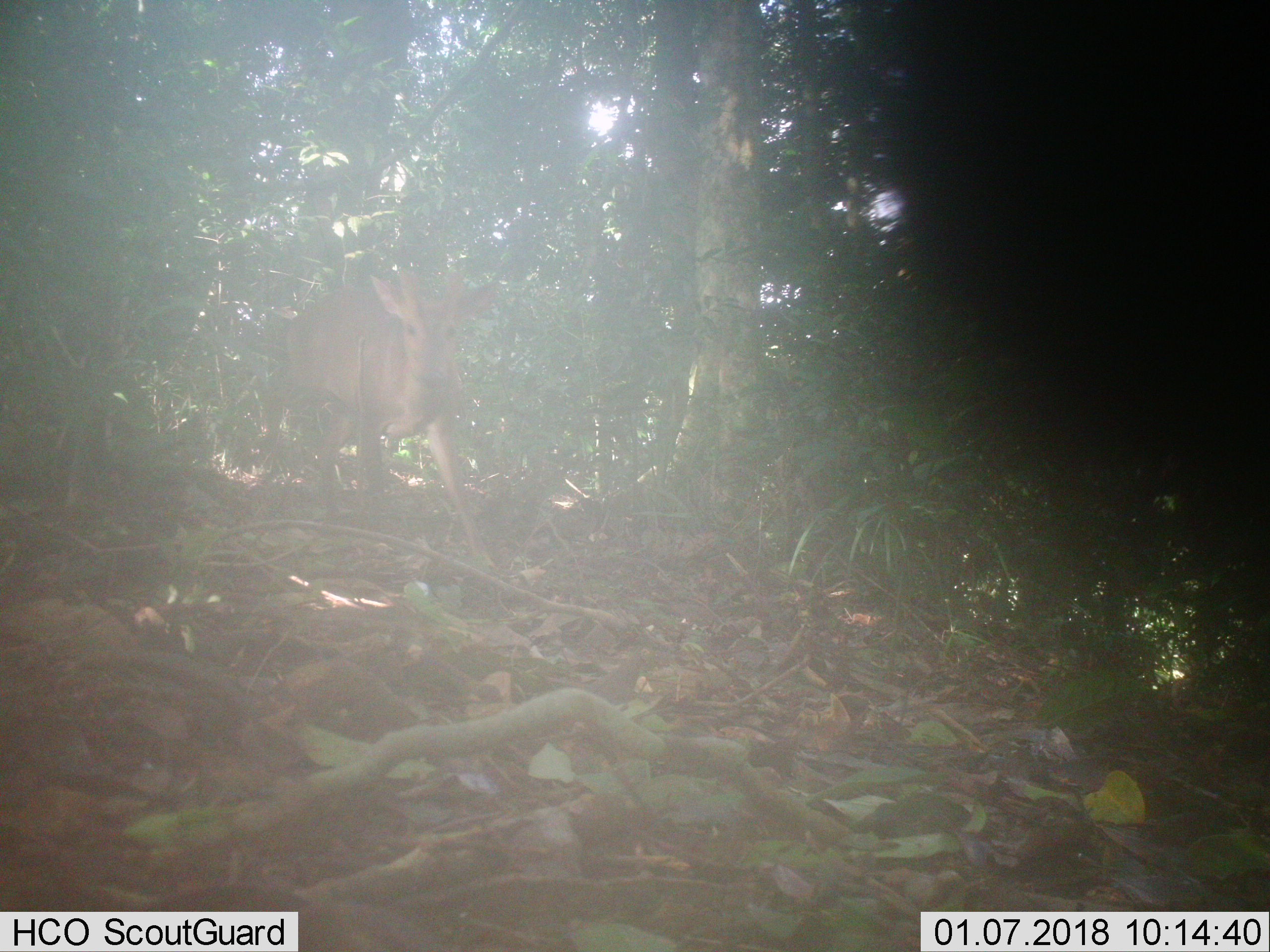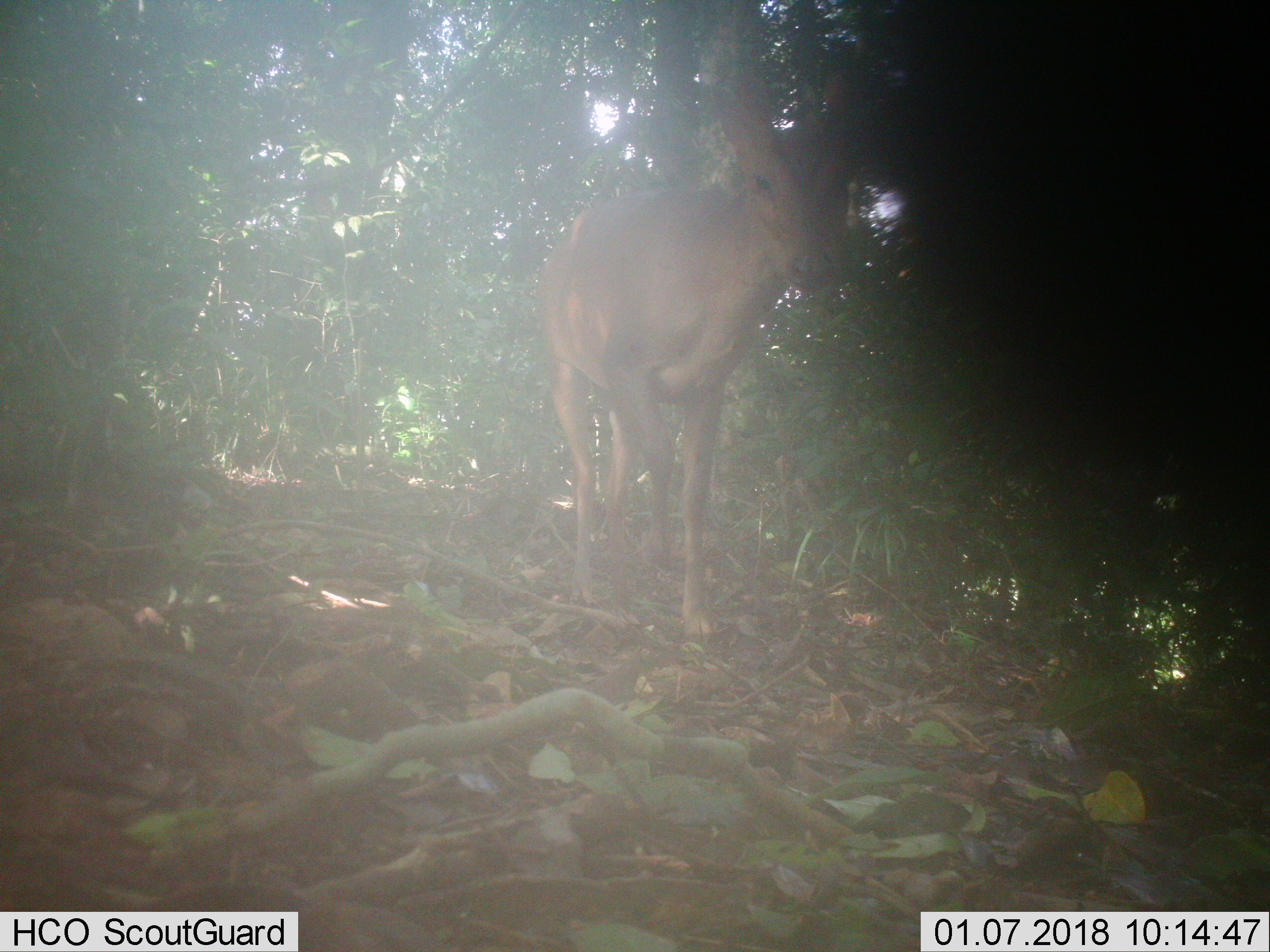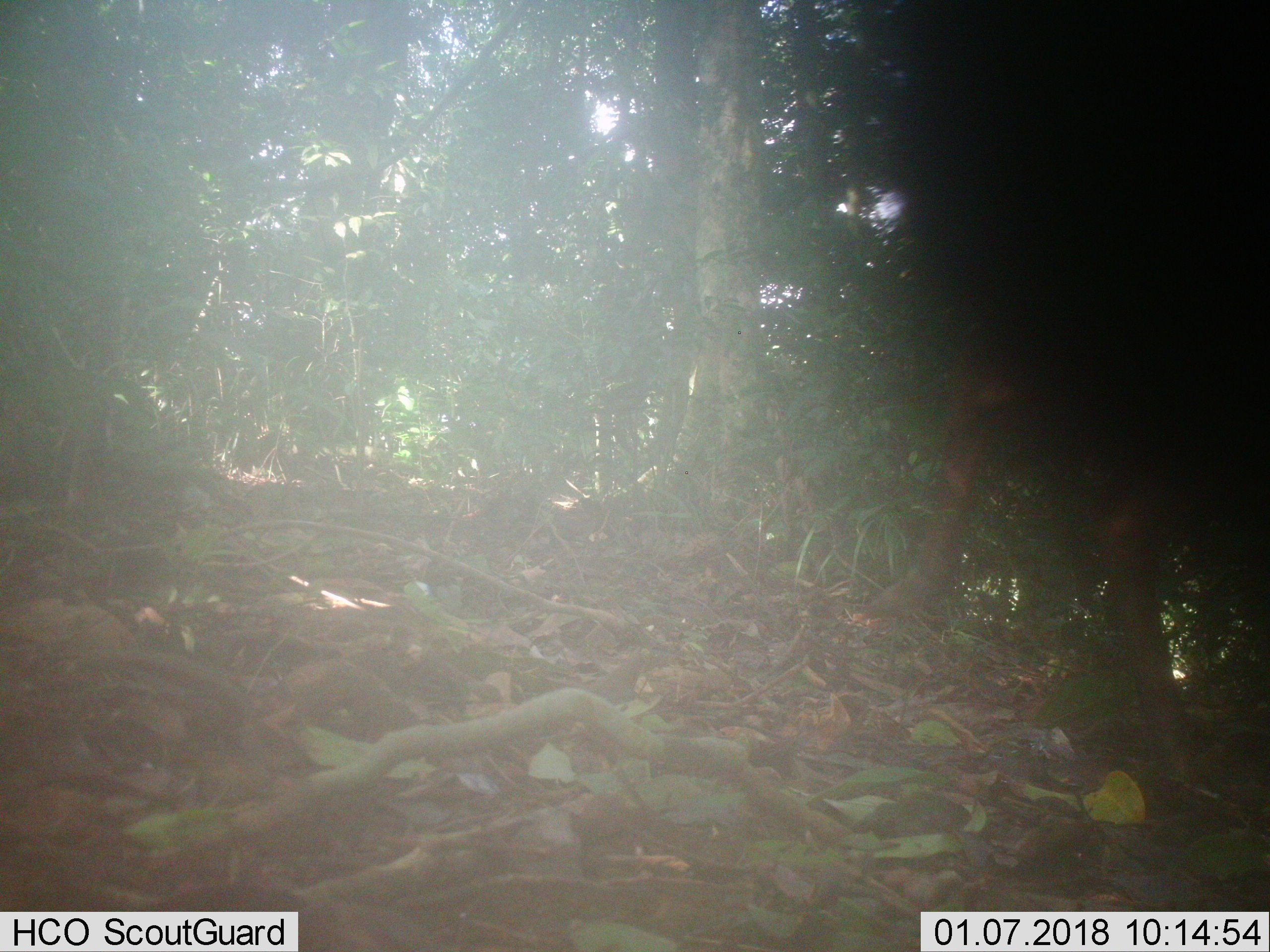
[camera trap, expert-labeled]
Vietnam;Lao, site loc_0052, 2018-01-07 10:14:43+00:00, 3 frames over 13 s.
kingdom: Animalia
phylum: Chordata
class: Mammalia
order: Artiodactyla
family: Cervidae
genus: Muntiacus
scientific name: Muntiacus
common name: muntjacs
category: unidentified muntjac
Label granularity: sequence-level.